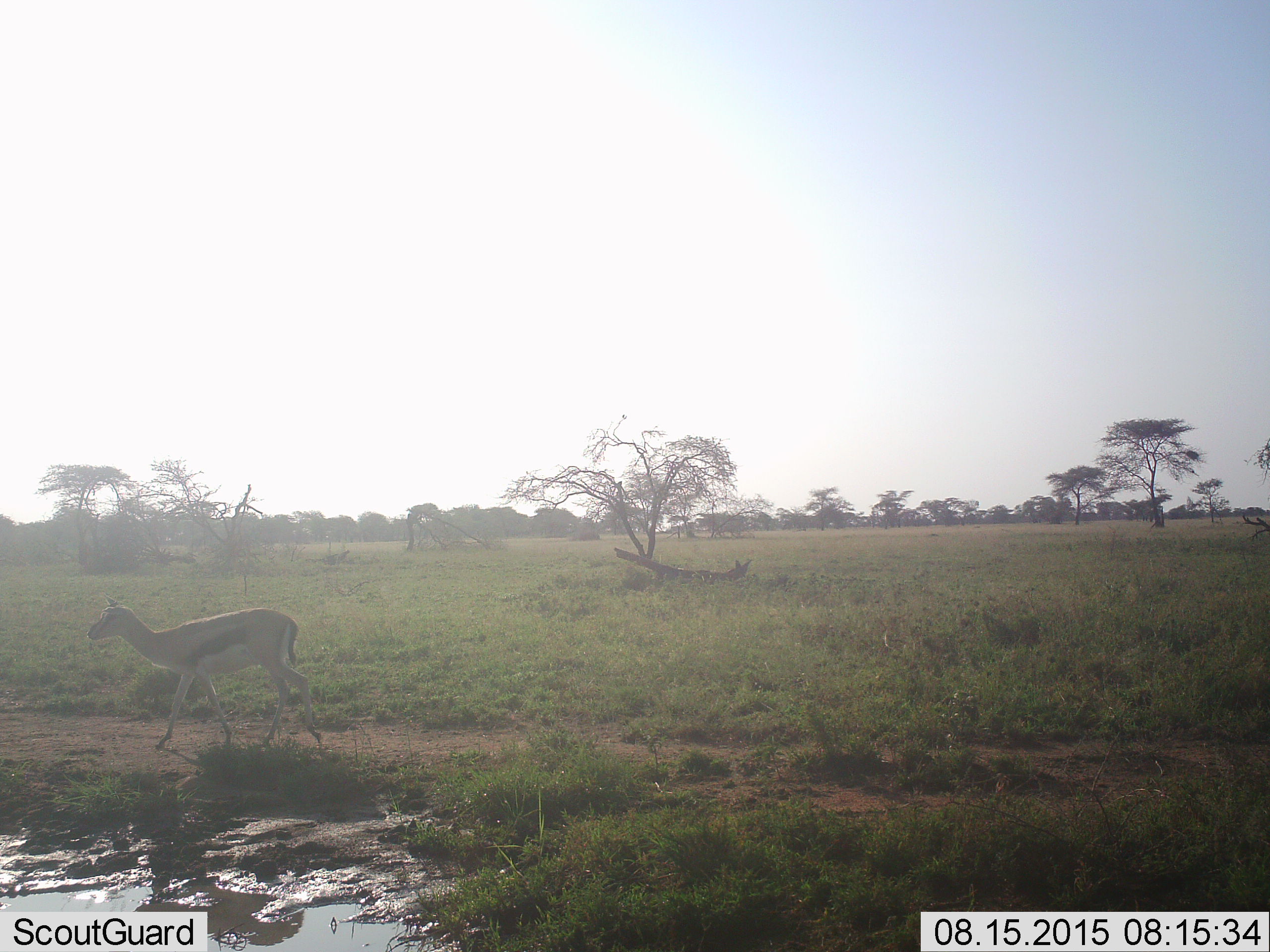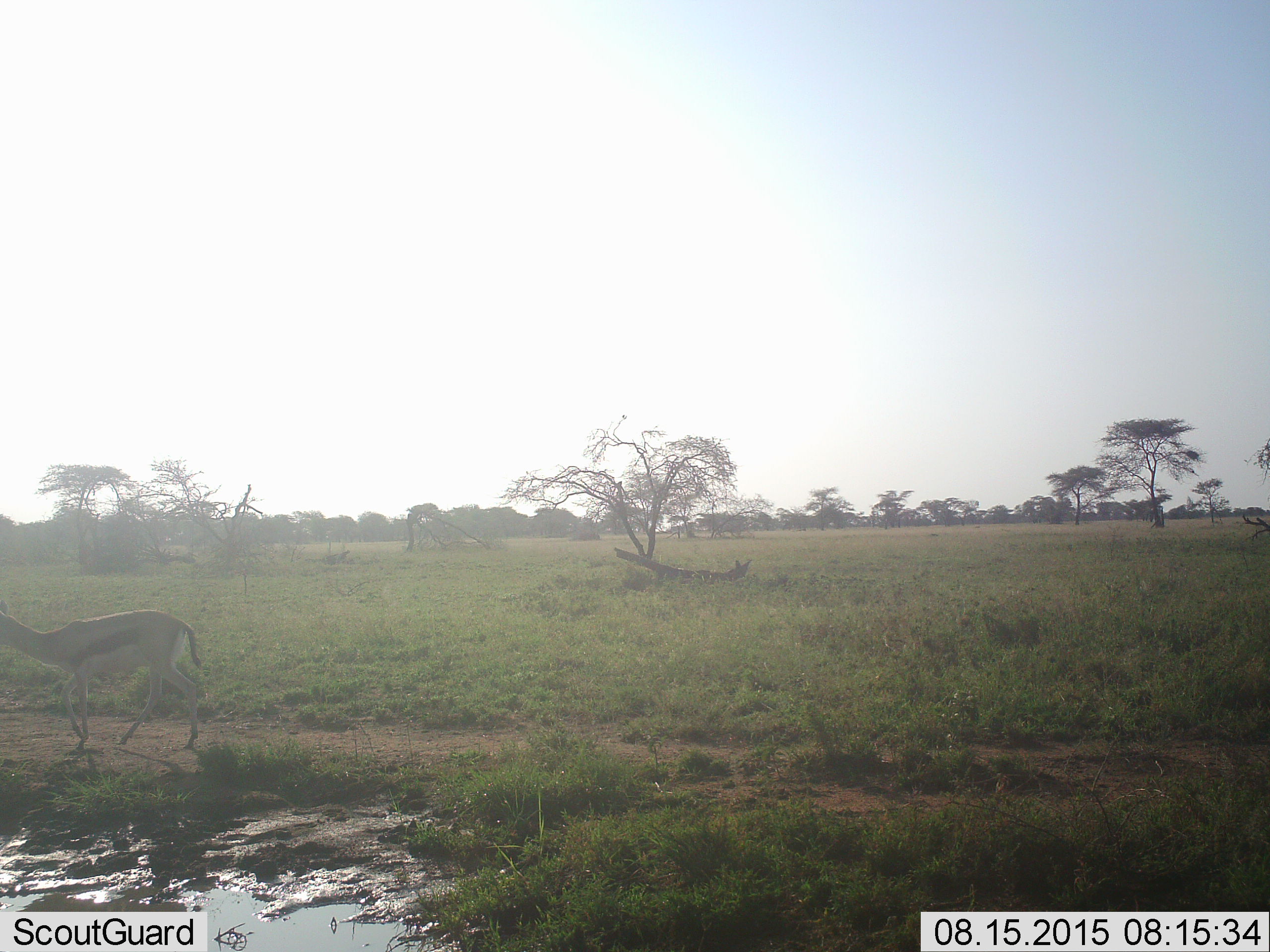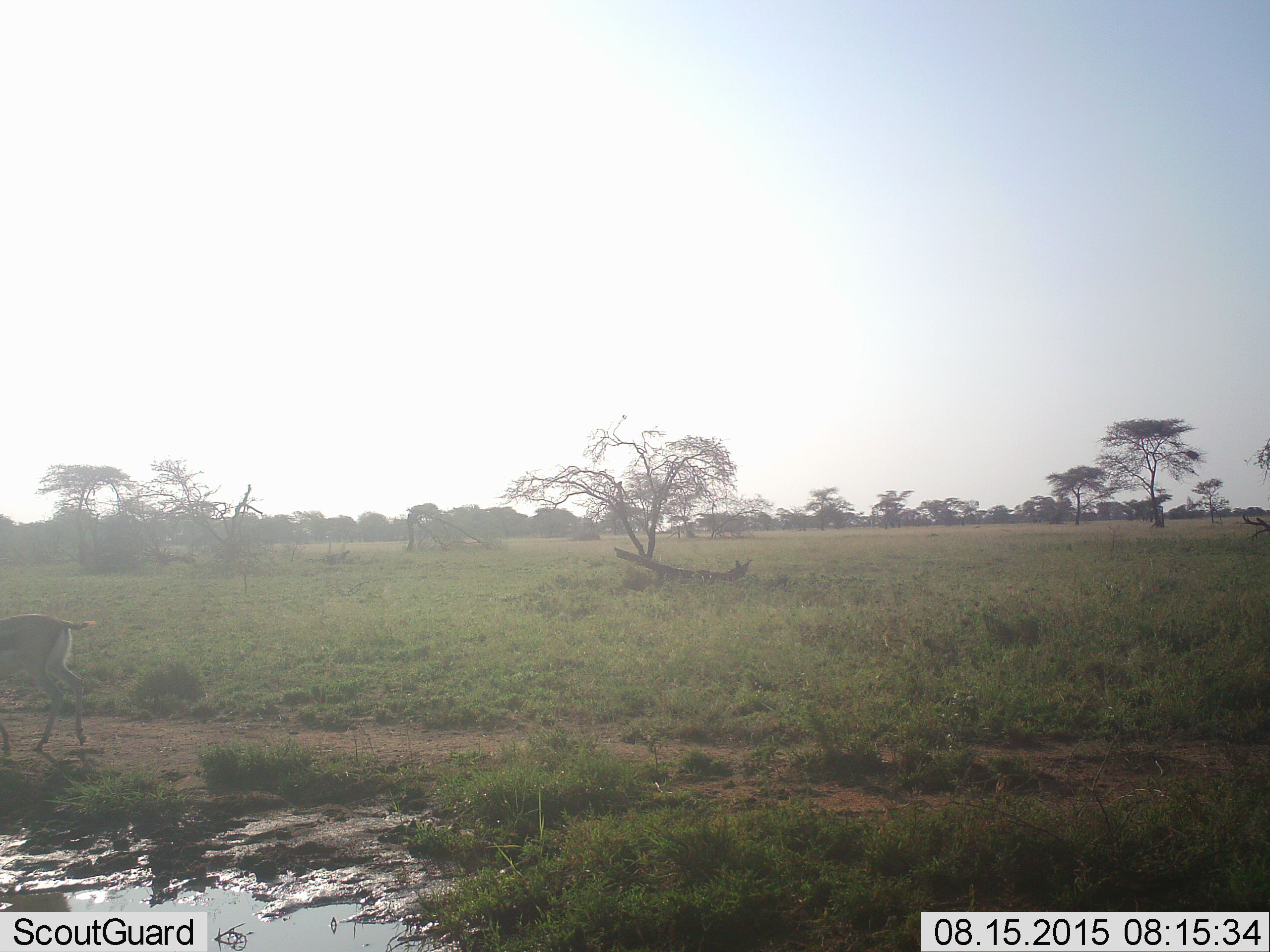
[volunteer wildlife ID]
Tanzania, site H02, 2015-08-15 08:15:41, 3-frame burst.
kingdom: Animalia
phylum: Chordata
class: Mammalia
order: Artiodactyla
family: Bovidae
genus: Eudorcas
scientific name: Eudorcas thomsonii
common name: thomson's gazelle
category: gazellethomsons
Gazellethomsons (thomson's gazelle) (Eudorcas thomsonii), count 1. Behavior (volunteer vote fractions): standing 0%, resting 0%, moving 100%, interacting 0%. Young present (vote fraction): 0%. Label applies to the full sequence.